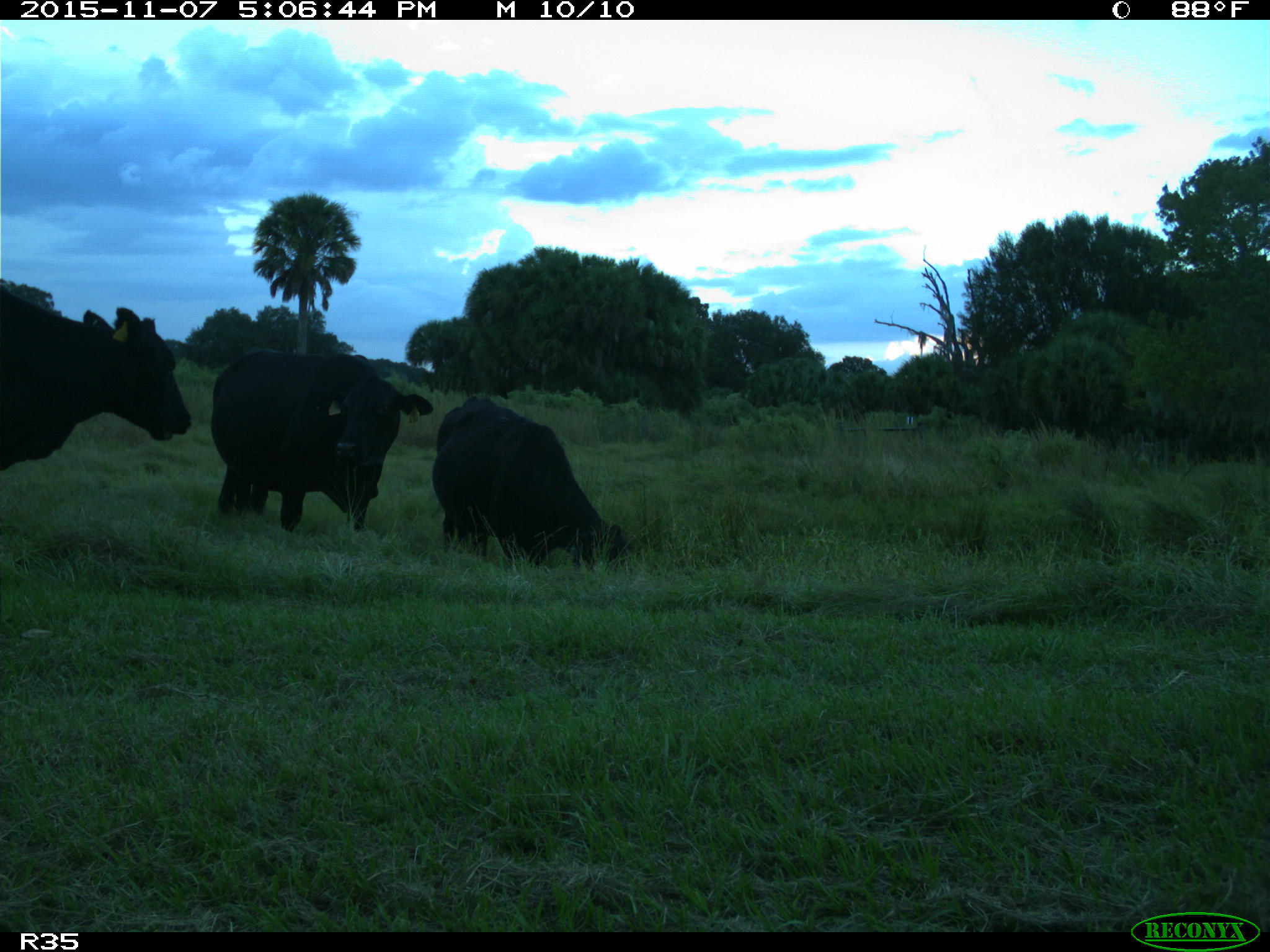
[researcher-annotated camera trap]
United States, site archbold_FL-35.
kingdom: Animalia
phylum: Chordata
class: Mammalia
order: Artiodactyla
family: Bovidae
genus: Bos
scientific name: Bos taurus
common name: domestic cow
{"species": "Bos taurus (domestic cow)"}